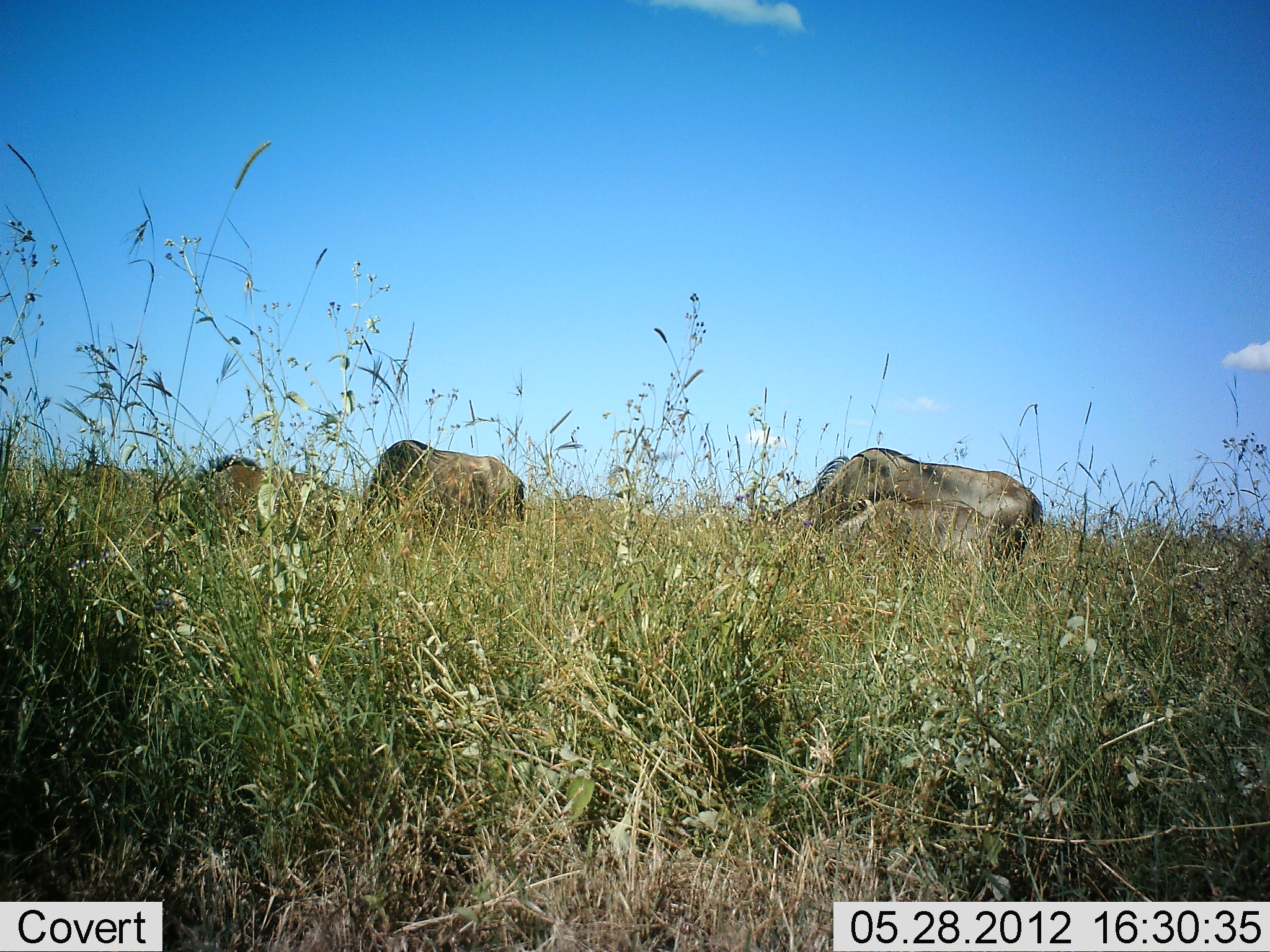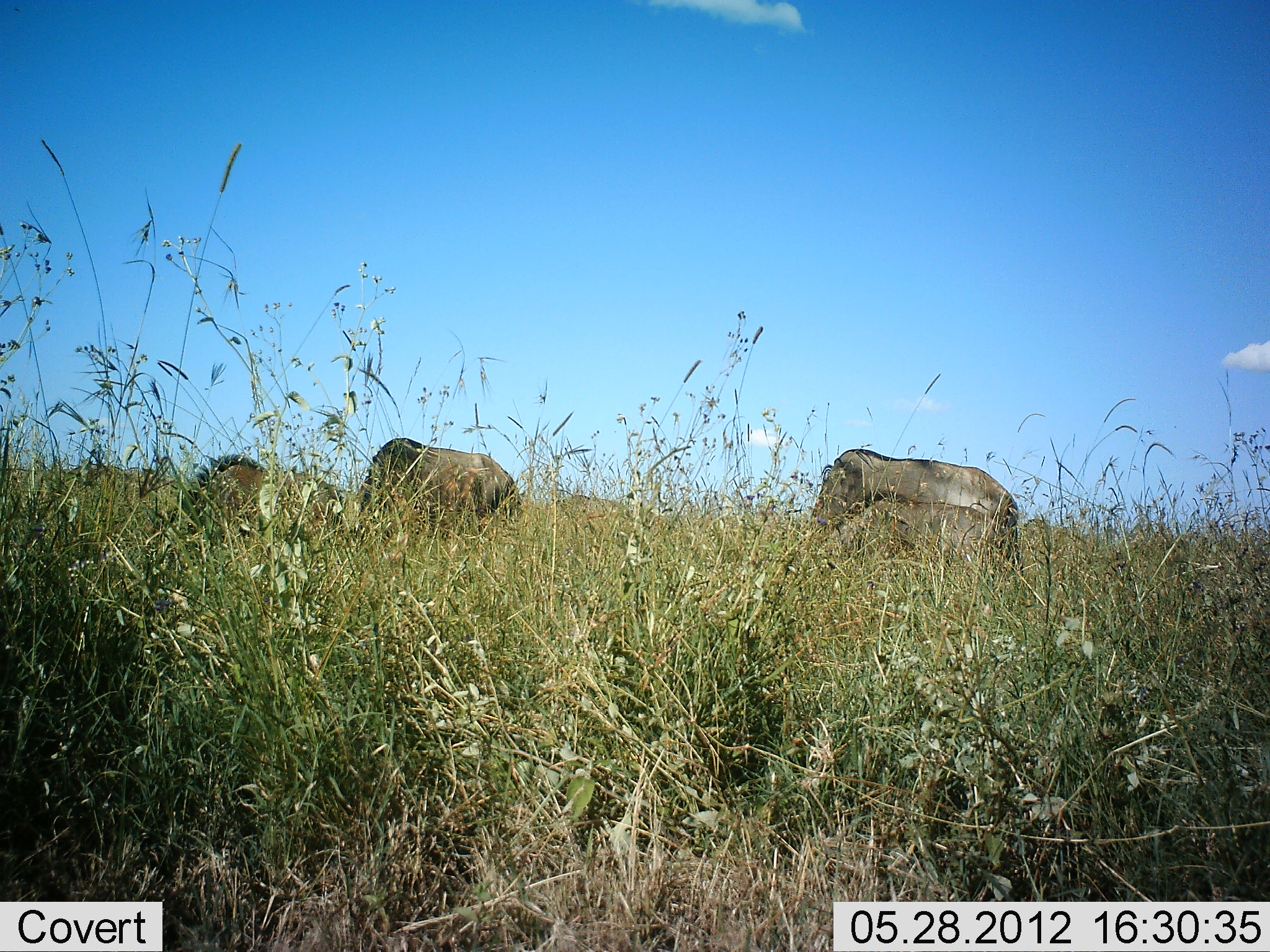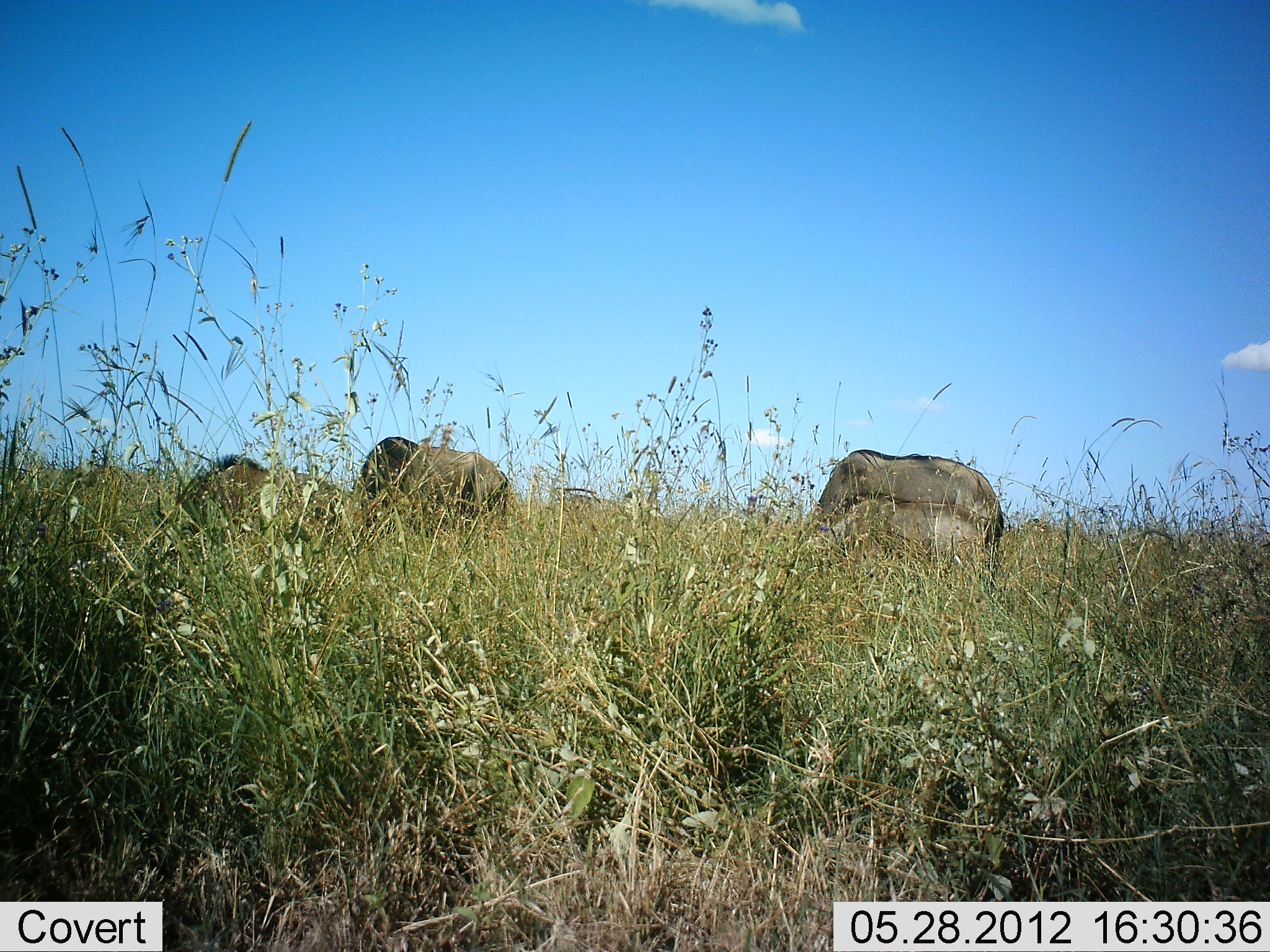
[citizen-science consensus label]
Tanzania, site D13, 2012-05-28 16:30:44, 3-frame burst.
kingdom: Animalia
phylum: Chordata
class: Mammalia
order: Artiodactyla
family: Bovidae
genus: Connochaetes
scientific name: Connochaetes taurinus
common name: blue wildebeest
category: wildebeest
Wildebeest (blue wildebeest) (Connochaetes taurinus), count 4. Behavior (volunteer vote fractions): standing 50%, resting 0%, moving 10%, interacting 0%. Young present (vote fraction): 20%. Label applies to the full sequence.